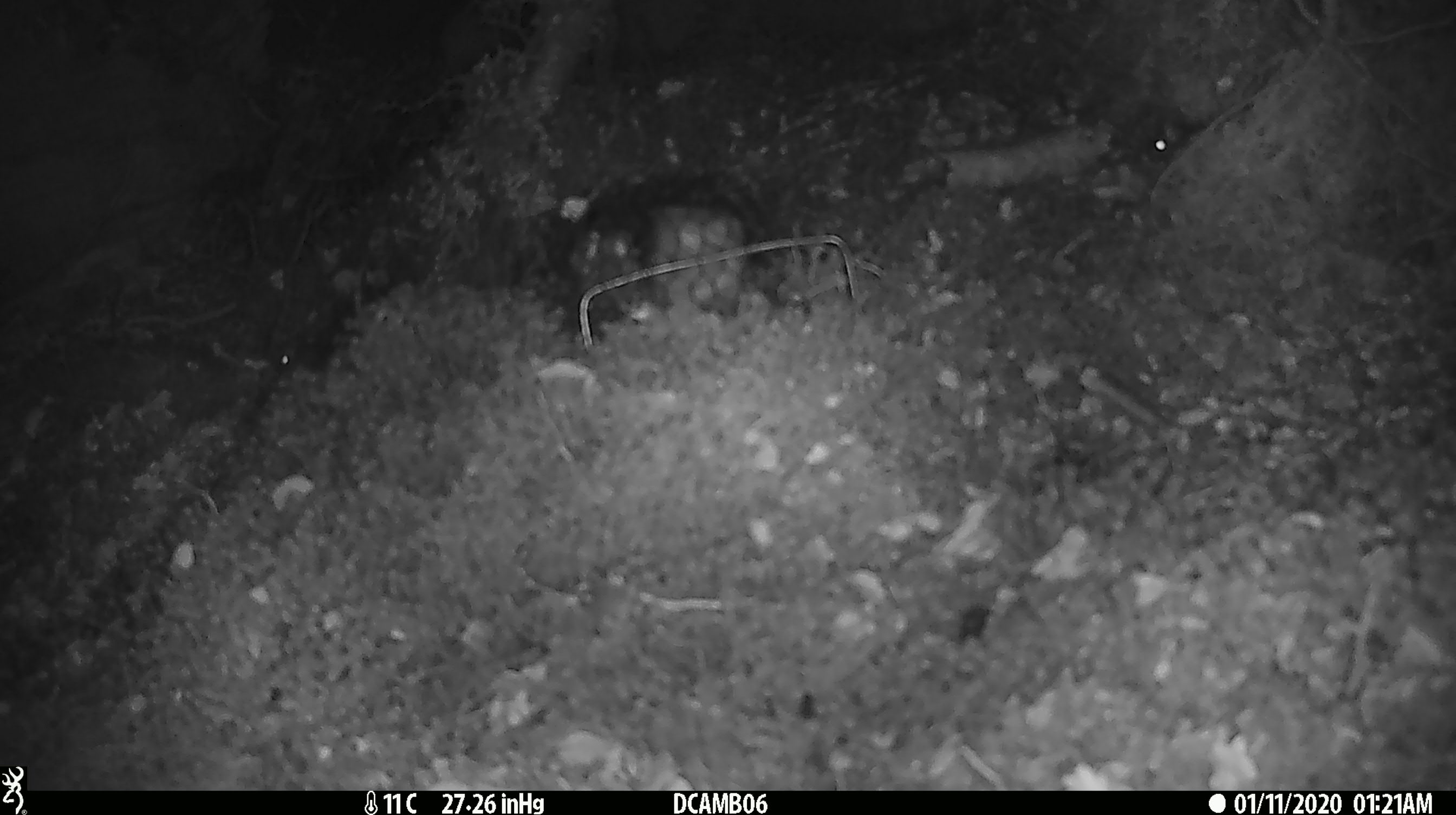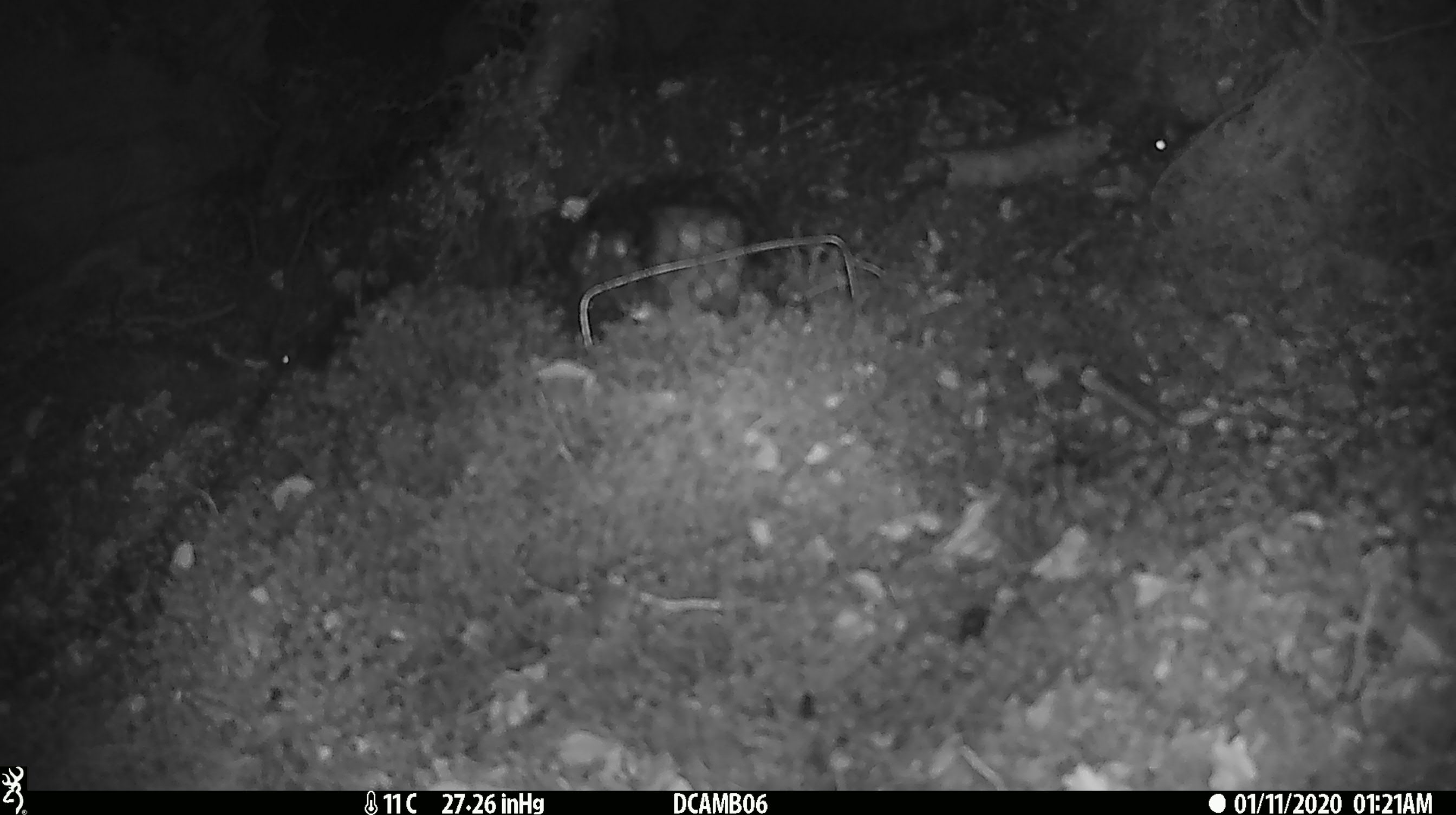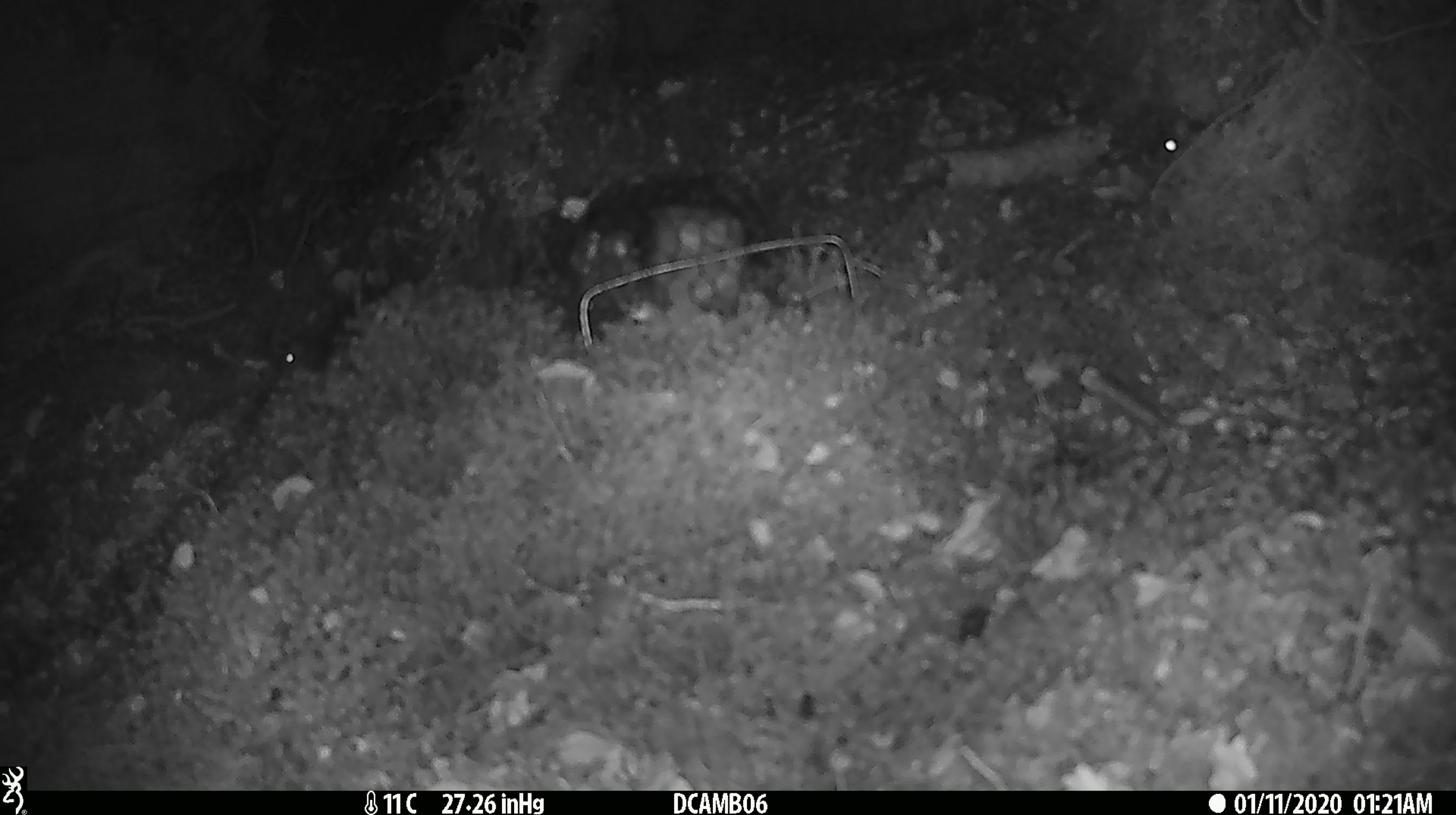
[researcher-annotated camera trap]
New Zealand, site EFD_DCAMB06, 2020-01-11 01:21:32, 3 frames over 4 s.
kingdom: Animalia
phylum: Chordata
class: Mammalia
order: Rodentia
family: Muridae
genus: Mus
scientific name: Mus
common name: mouse